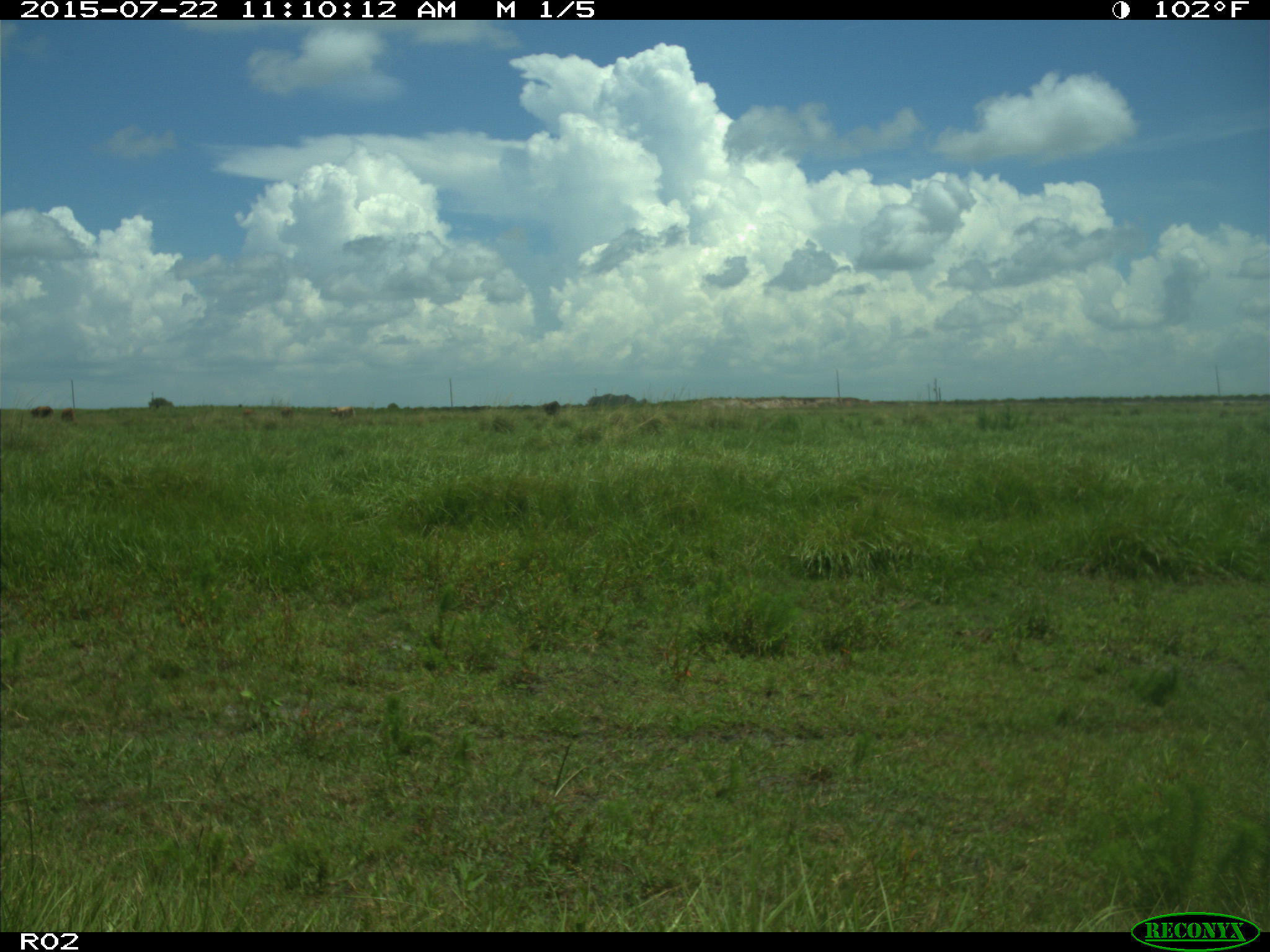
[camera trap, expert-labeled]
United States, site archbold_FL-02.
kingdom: Animalia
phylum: Chordata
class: Mammalia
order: Artiodactyla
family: Bovidae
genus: Bos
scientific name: Bos taurus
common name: domestic cow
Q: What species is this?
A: Bos taurus (domestic cow).